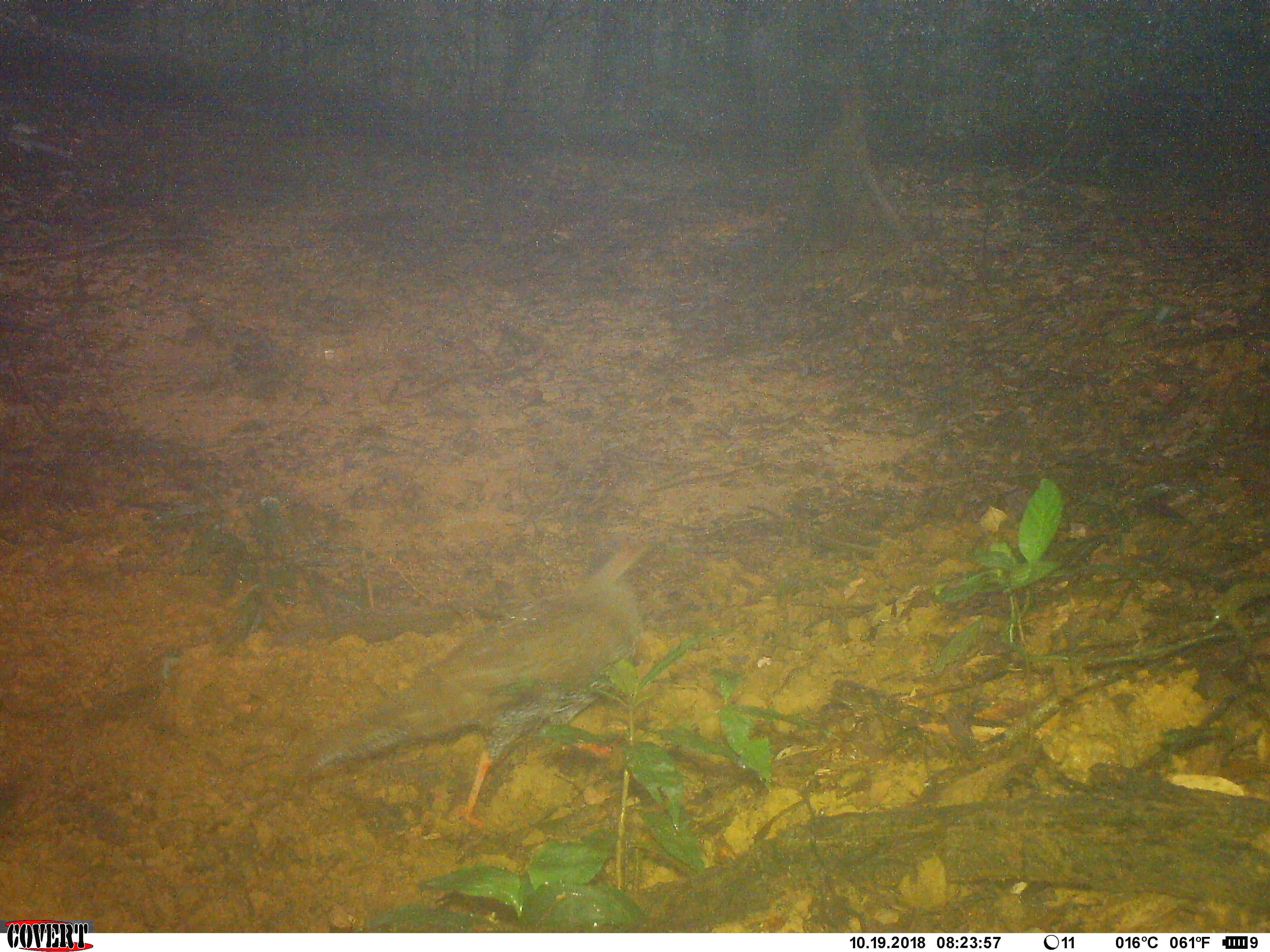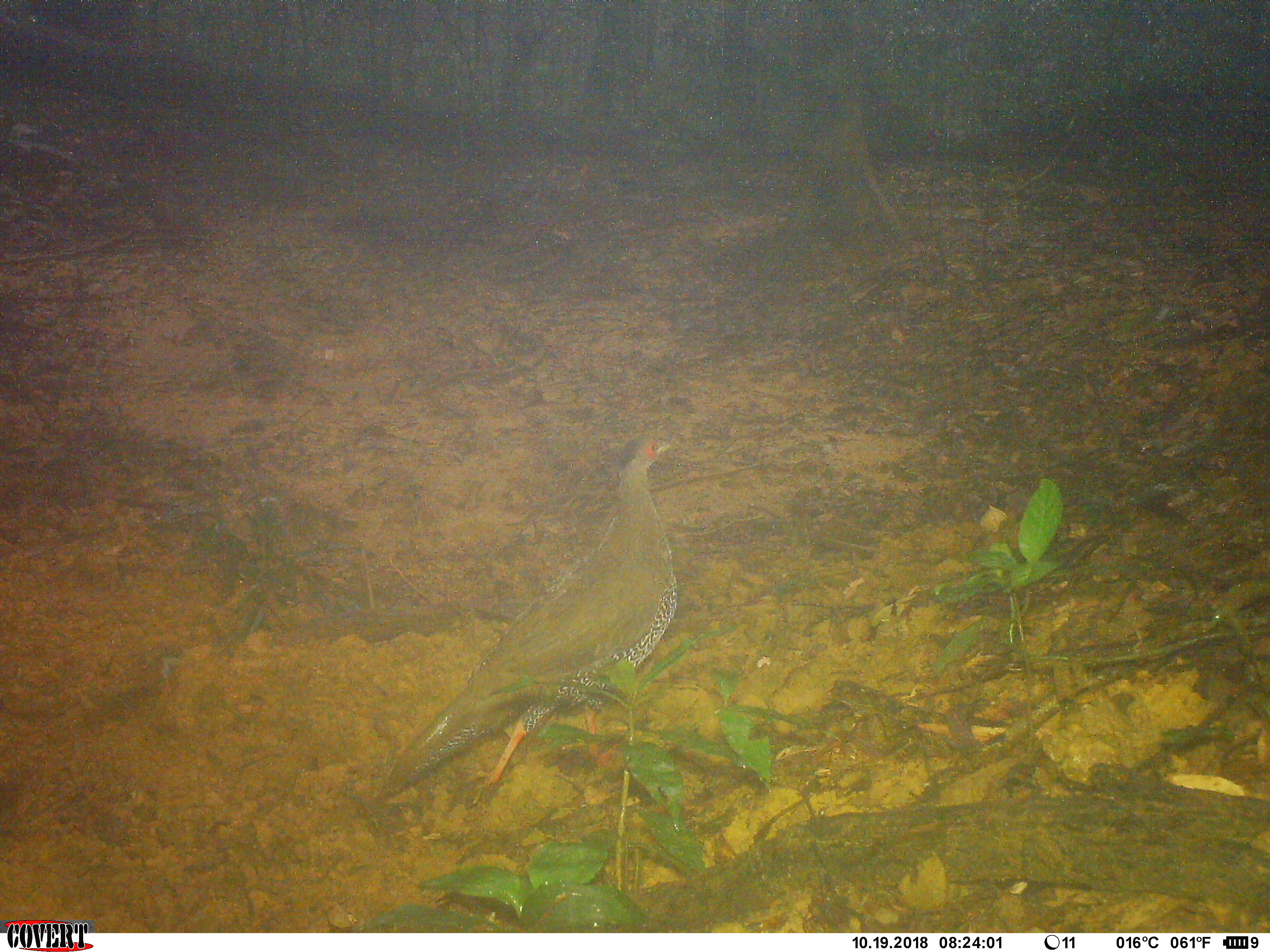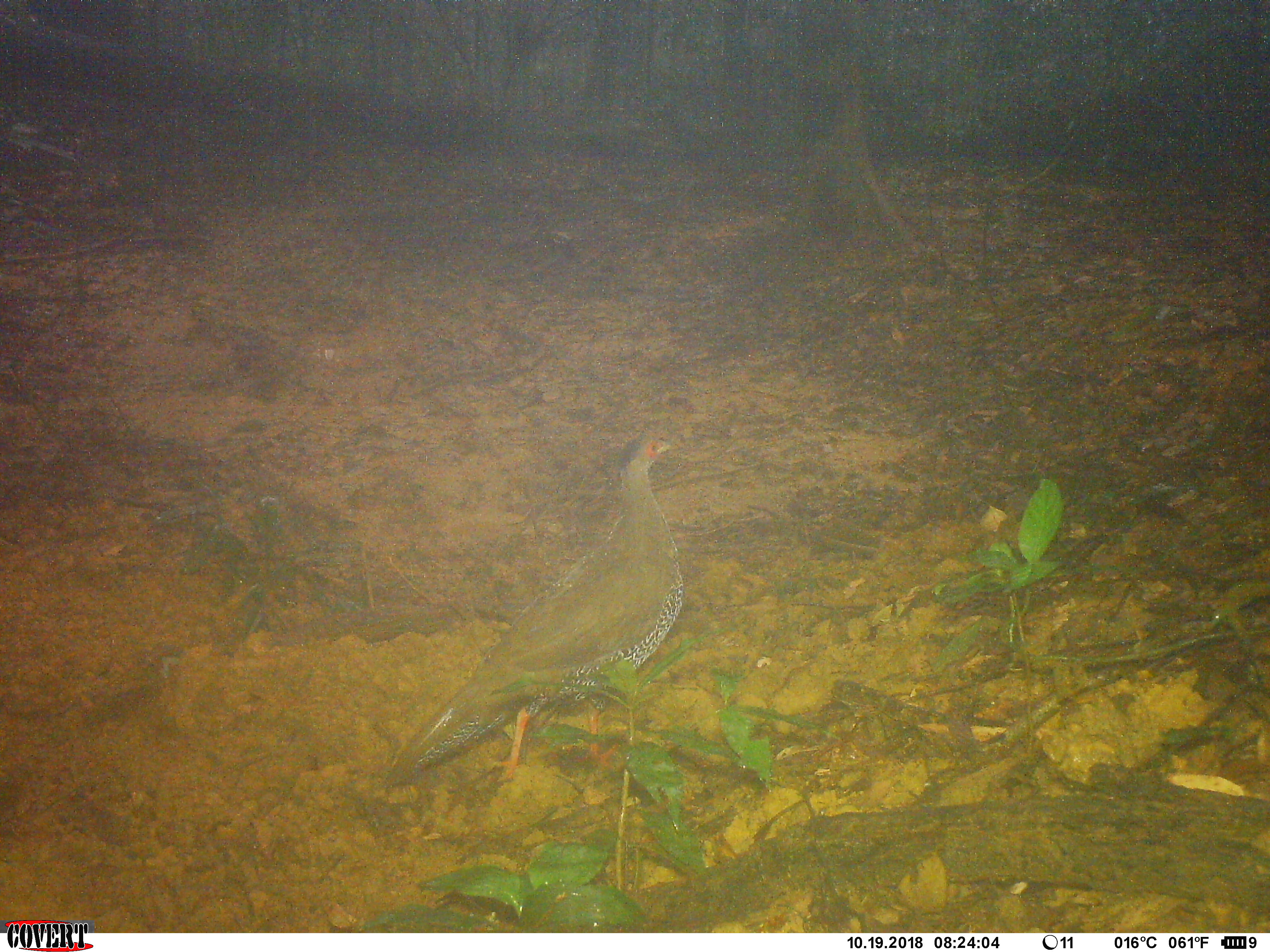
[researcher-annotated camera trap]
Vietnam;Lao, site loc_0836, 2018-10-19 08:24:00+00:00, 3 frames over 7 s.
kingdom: Animalia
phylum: Chordata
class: Aves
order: Galliformes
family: Phasianidae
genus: Lophura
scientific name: Lophura nycthemera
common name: silver pheasant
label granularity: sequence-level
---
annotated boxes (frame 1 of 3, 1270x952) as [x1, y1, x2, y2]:
silver pheasant: [296, 530, 664, 832]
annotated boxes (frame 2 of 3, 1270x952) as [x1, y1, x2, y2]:
silver pheasant: [371, 430, 681, 802]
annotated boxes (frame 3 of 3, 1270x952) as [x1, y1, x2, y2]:
silver pheasant: [375, 430, 684, 792]